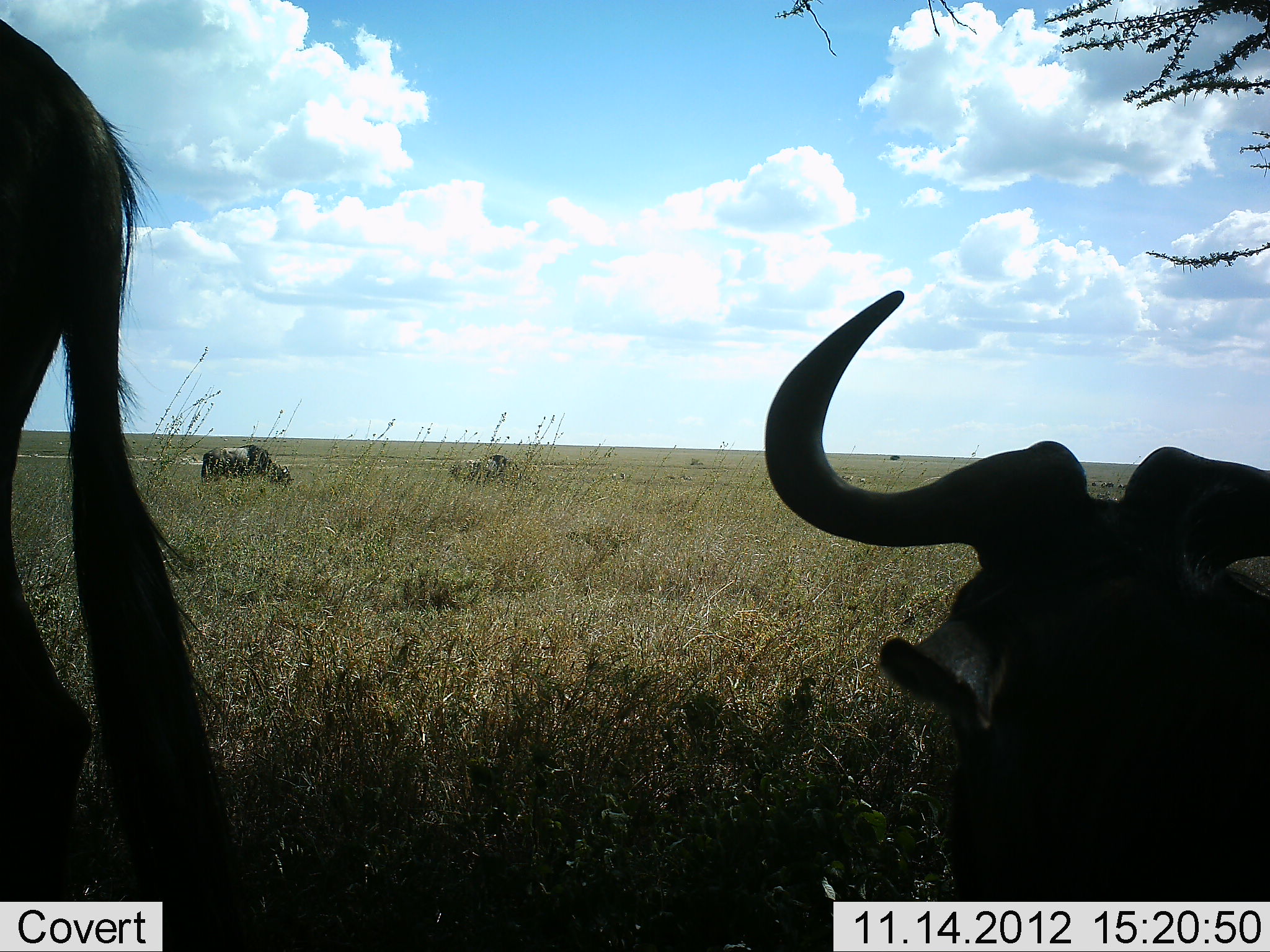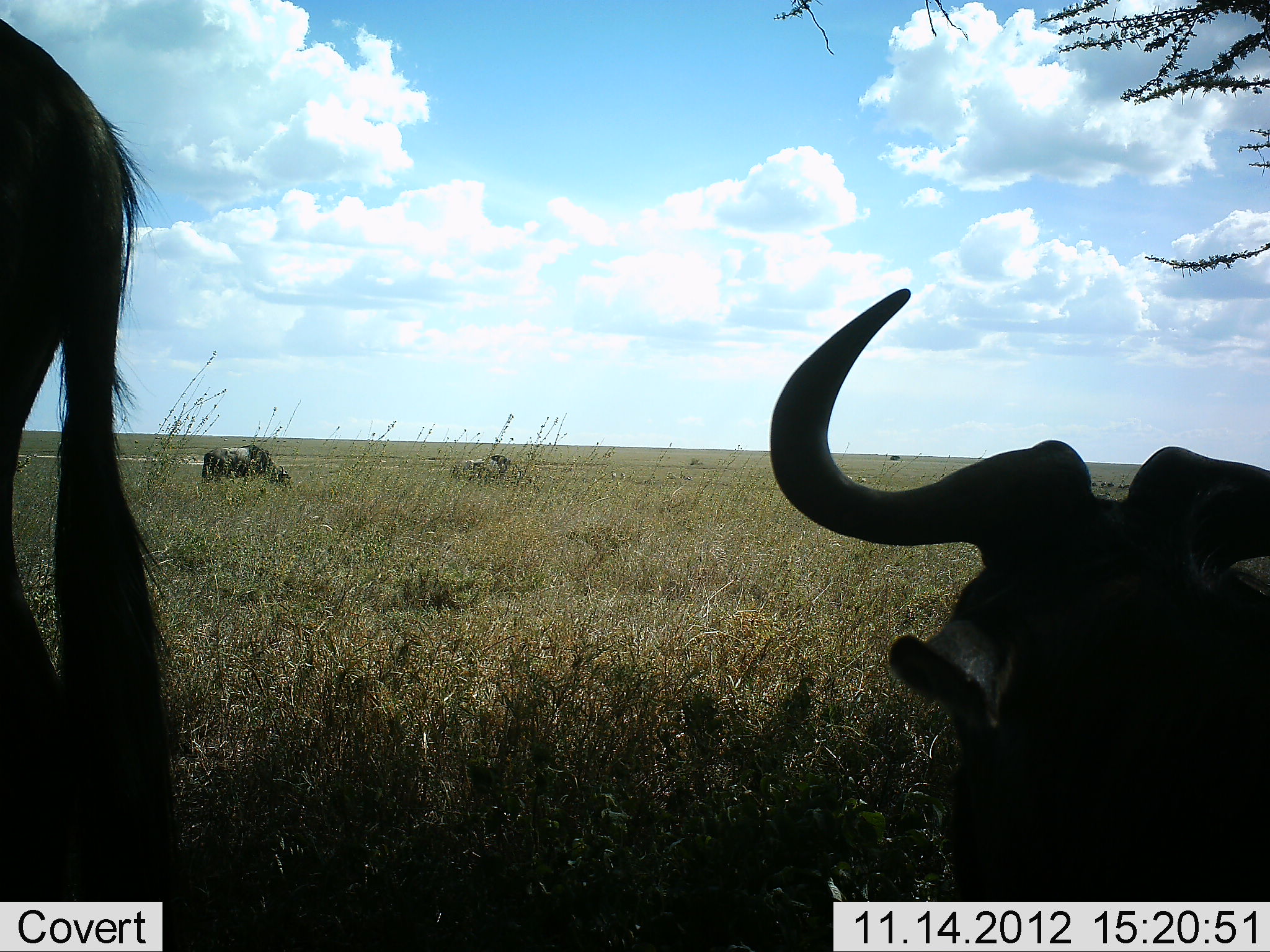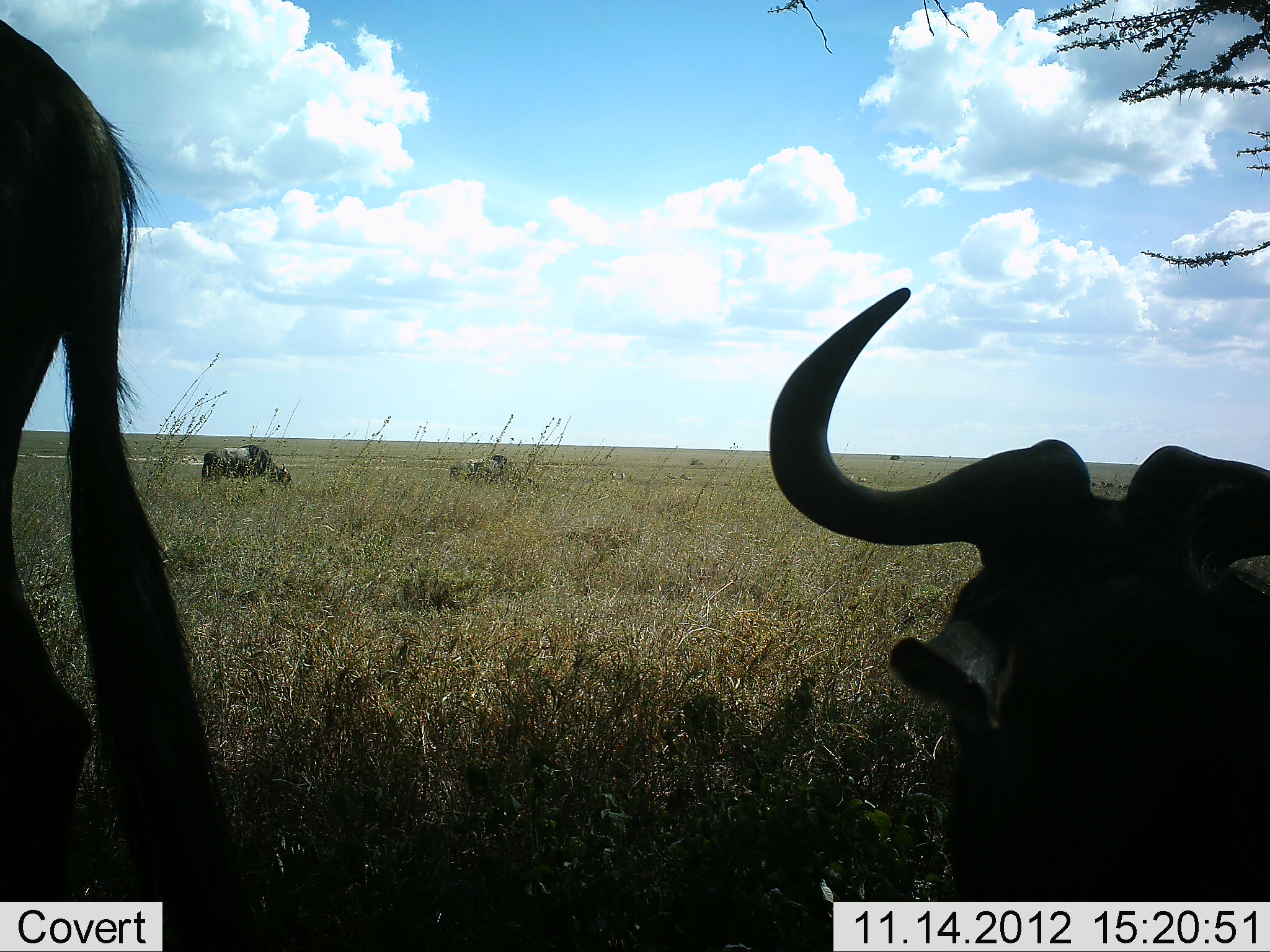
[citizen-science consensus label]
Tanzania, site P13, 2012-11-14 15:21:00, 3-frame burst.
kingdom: Animalia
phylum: Chordata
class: Mammalia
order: Artiodactyla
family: Bovidae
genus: Connochaetes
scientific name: Connochaetes taurinus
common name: blue wildebeest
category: wildebeest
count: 4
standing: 80%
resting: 90%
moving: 0%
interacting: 0%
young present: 0%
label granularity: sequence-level